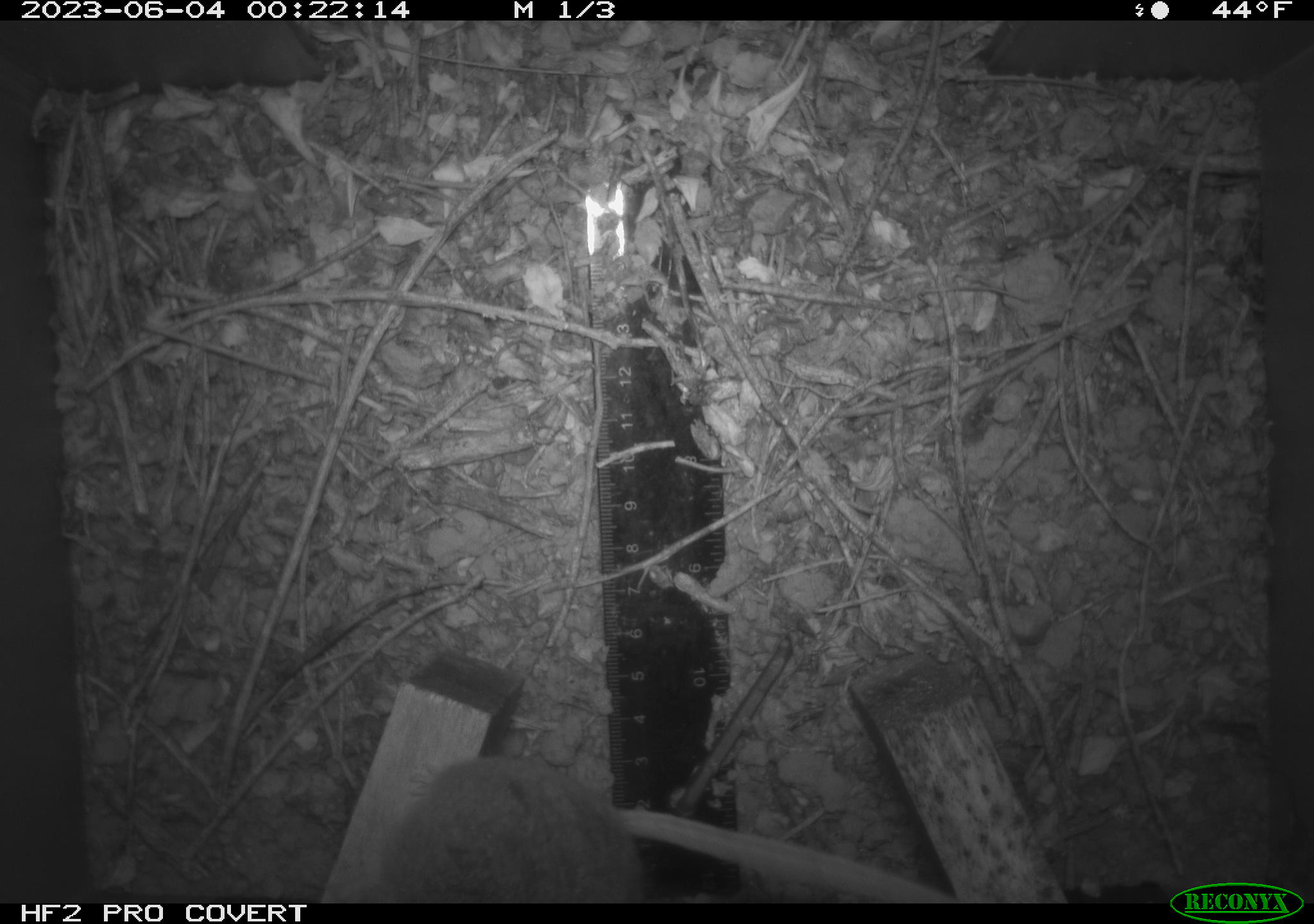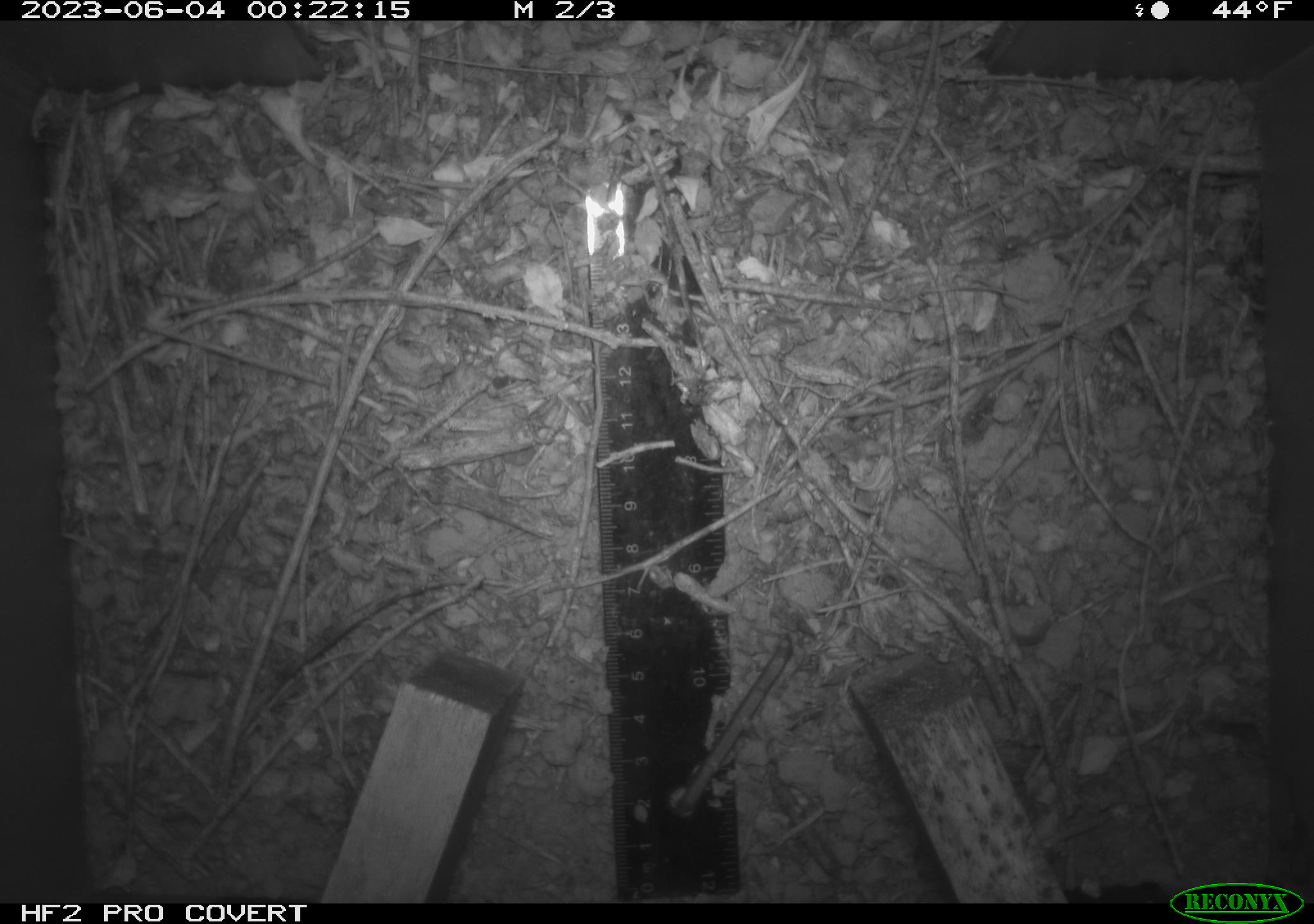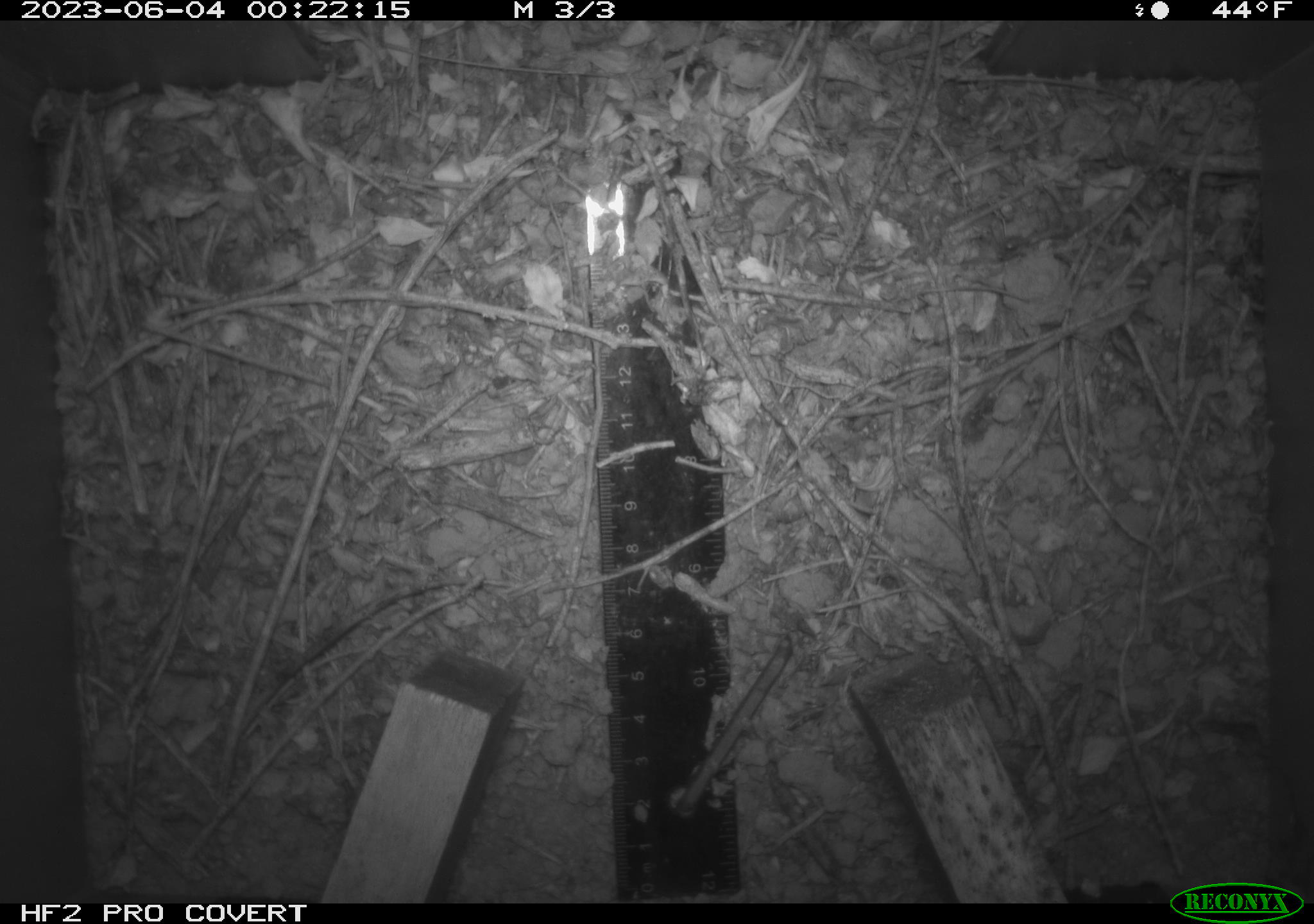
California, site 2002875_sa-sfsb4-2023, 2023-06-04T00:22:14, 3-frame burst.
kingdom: Animalia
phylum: Chordata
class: Mammalia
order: Rodentia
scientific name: Rodentia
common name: mouse species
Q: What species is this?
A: Mouse species (Rodentia).